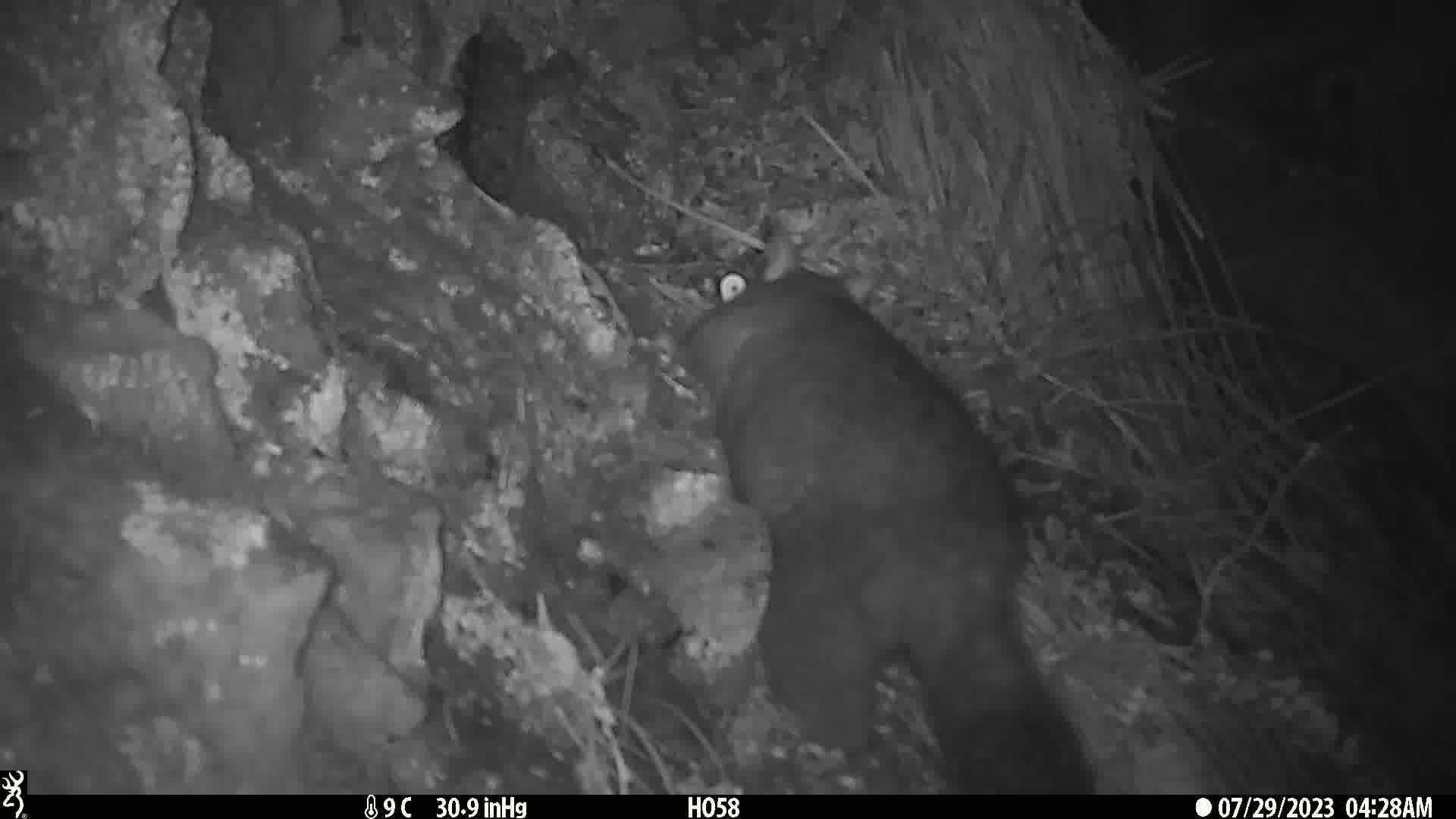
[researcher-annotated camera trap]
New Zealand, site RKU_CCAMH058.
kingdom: Animalia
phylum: Chordata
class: Mammalia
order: Diprotodontia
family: Phalangeridae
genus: Trichosurus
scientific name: Trichosurus vulpecula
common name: common brushtail possum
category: possum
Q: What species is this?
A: Possum (common brushtail possum) (Trichosurus vulpecula).